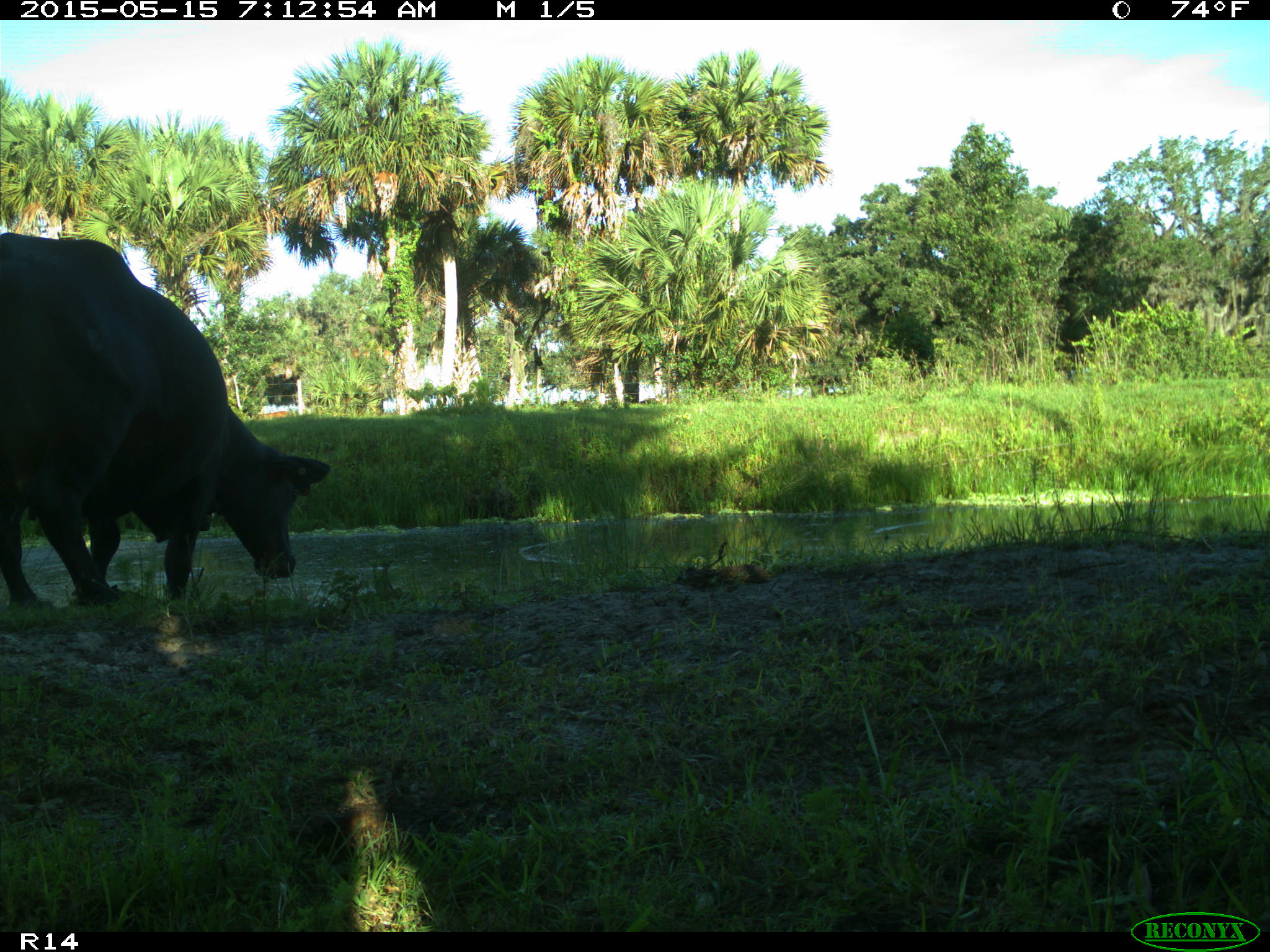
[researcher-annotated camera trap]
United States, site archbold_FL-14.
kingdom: Animalia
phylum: Chordata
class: Mammalia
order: Artiodactyla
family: Bovidae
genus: Bos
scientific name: Bos taurus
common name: domestic cow